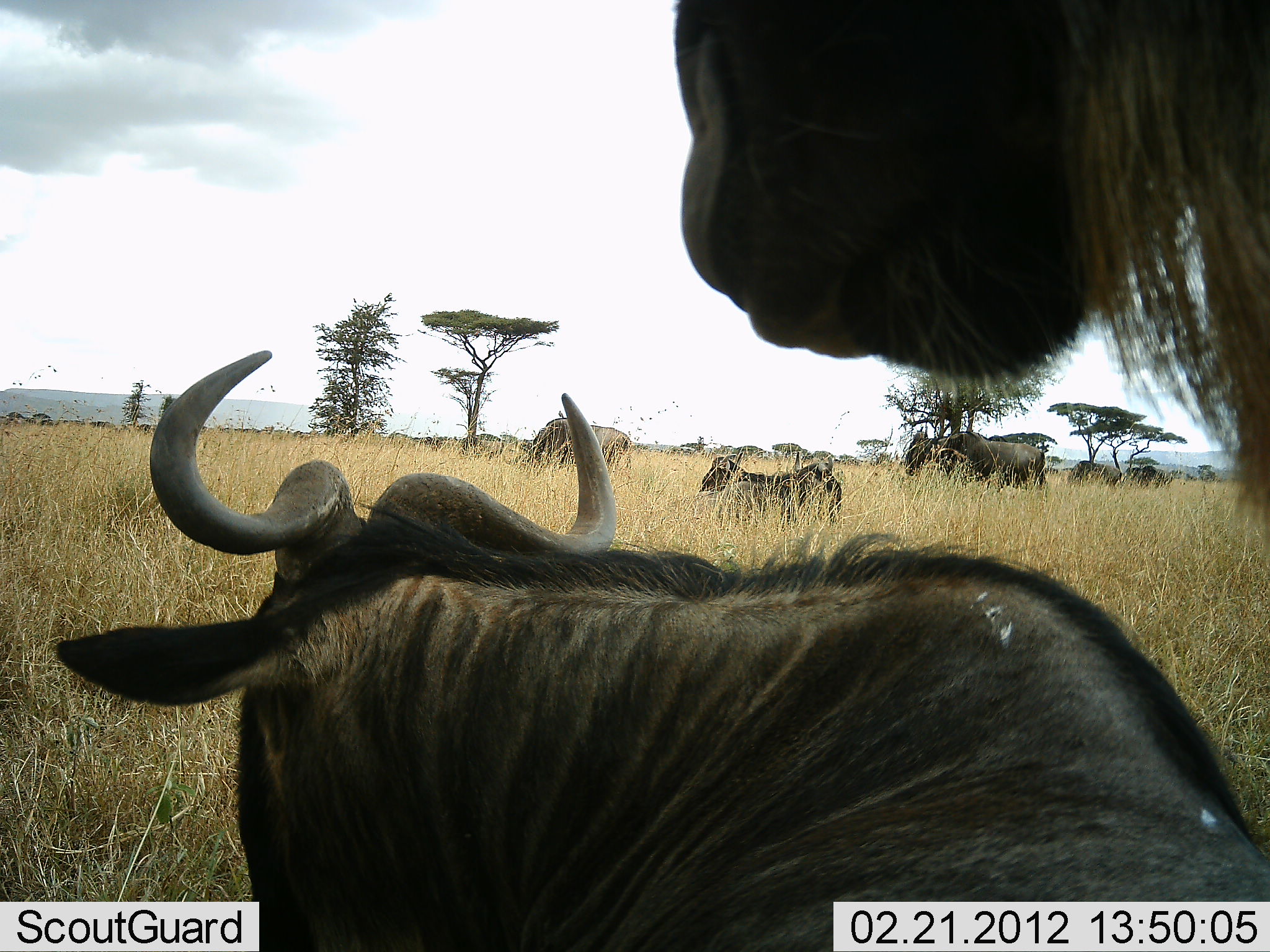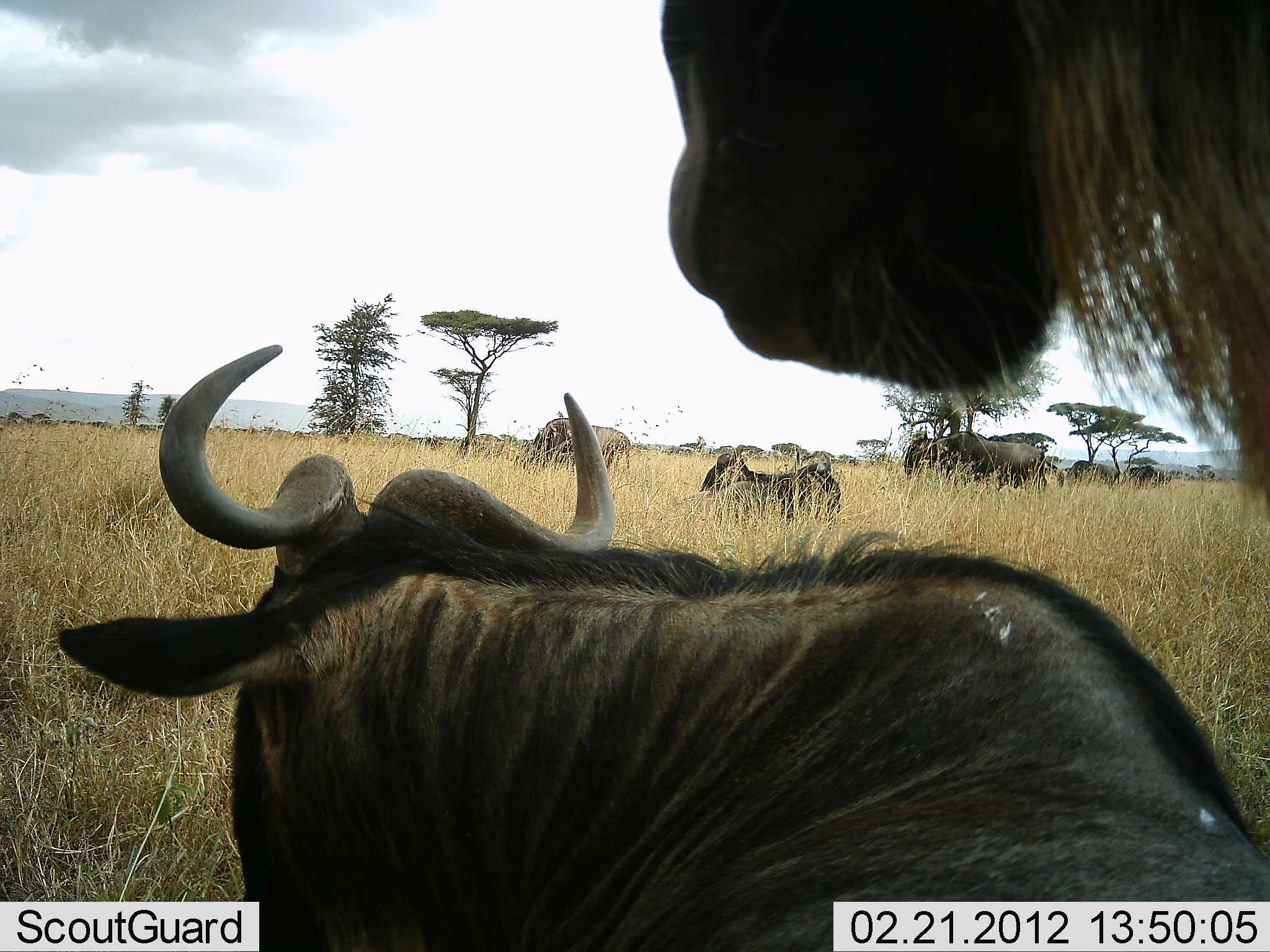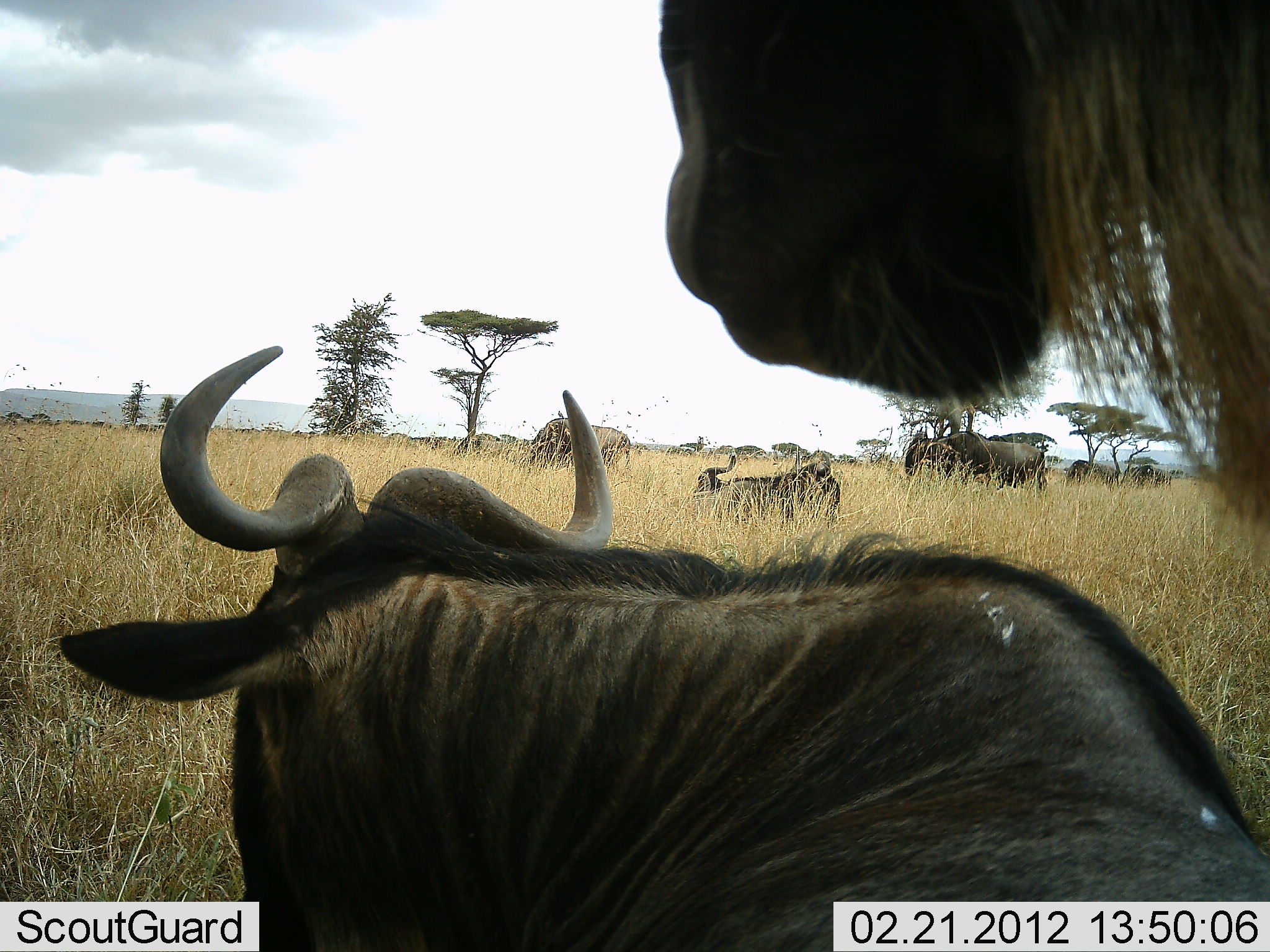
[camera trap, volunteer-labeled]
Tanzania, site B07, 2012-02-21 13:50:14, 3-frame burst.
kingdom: Animalia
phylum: Chordata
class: Mammalia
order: Artiodactyla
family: Bovidae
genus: Connochaetes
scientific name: Connochaetes taurinus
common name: blue wildebeest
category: wildebeest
Wildebeest (blue wildebeest) (Connochaetes taurinus), count 8. Behavior (volunteer vote fractions): standing 83%, resting 100%, moving 0%, interacting 0%. Young present (vote fraction): 0%. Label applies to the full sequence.